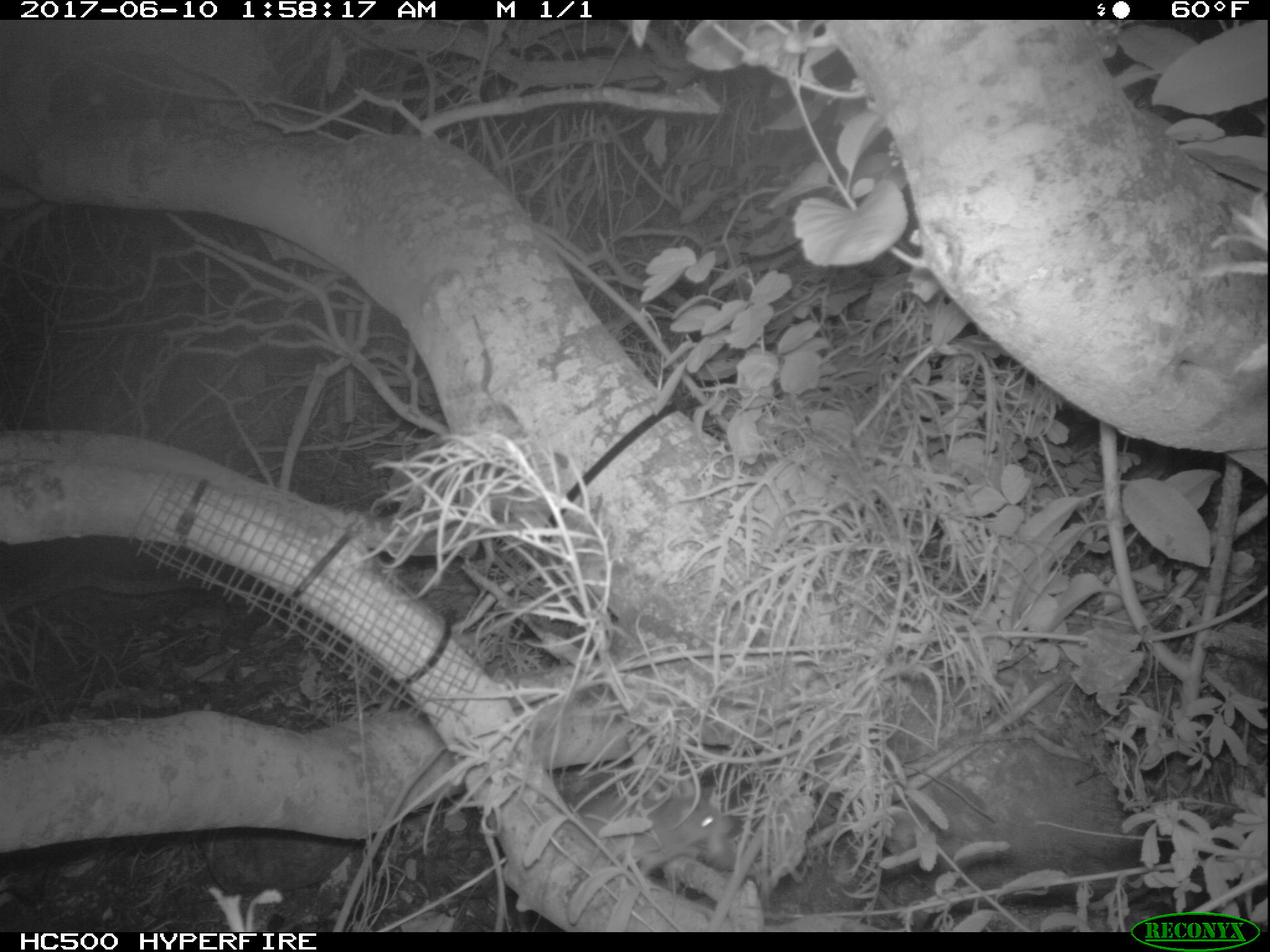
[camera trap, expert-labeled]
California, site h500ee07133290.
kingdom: Animalia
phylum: Chordata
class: Mammalia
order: Rodentia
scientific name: Rodentia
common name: rodent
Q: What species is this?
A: Rodent (Rodentia).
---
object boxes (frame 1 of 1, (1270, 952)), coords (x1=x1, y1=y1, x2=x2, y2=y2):
rodent: (x1=556, y1=792, x2=736, y2=871)